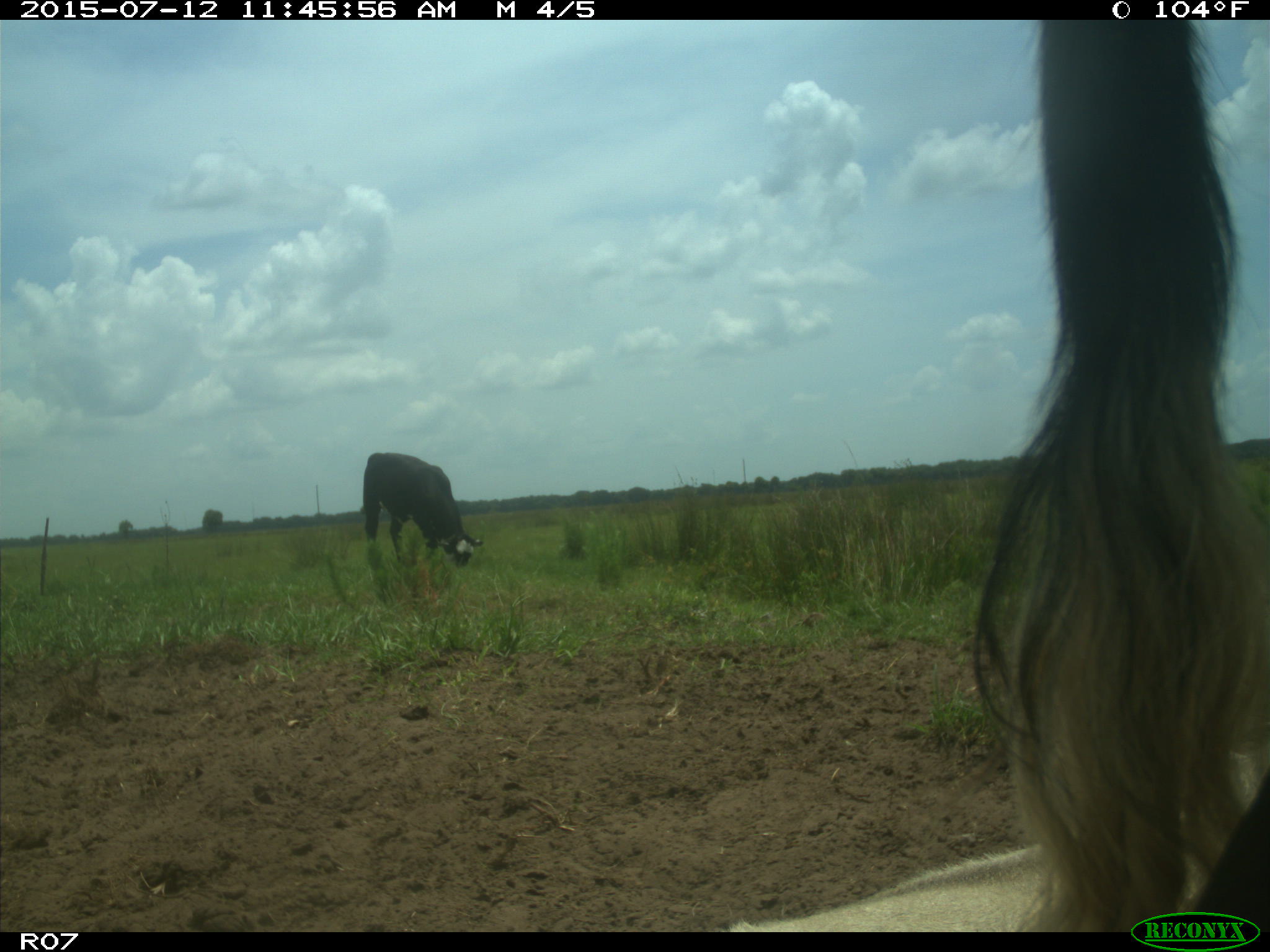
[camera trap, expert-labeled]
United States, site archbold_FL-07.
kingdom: Animalia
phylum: Chordata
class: Mammalia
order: Artiodactyla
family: Bovidae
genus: Bos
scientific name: Bos taurus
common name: domestic cow